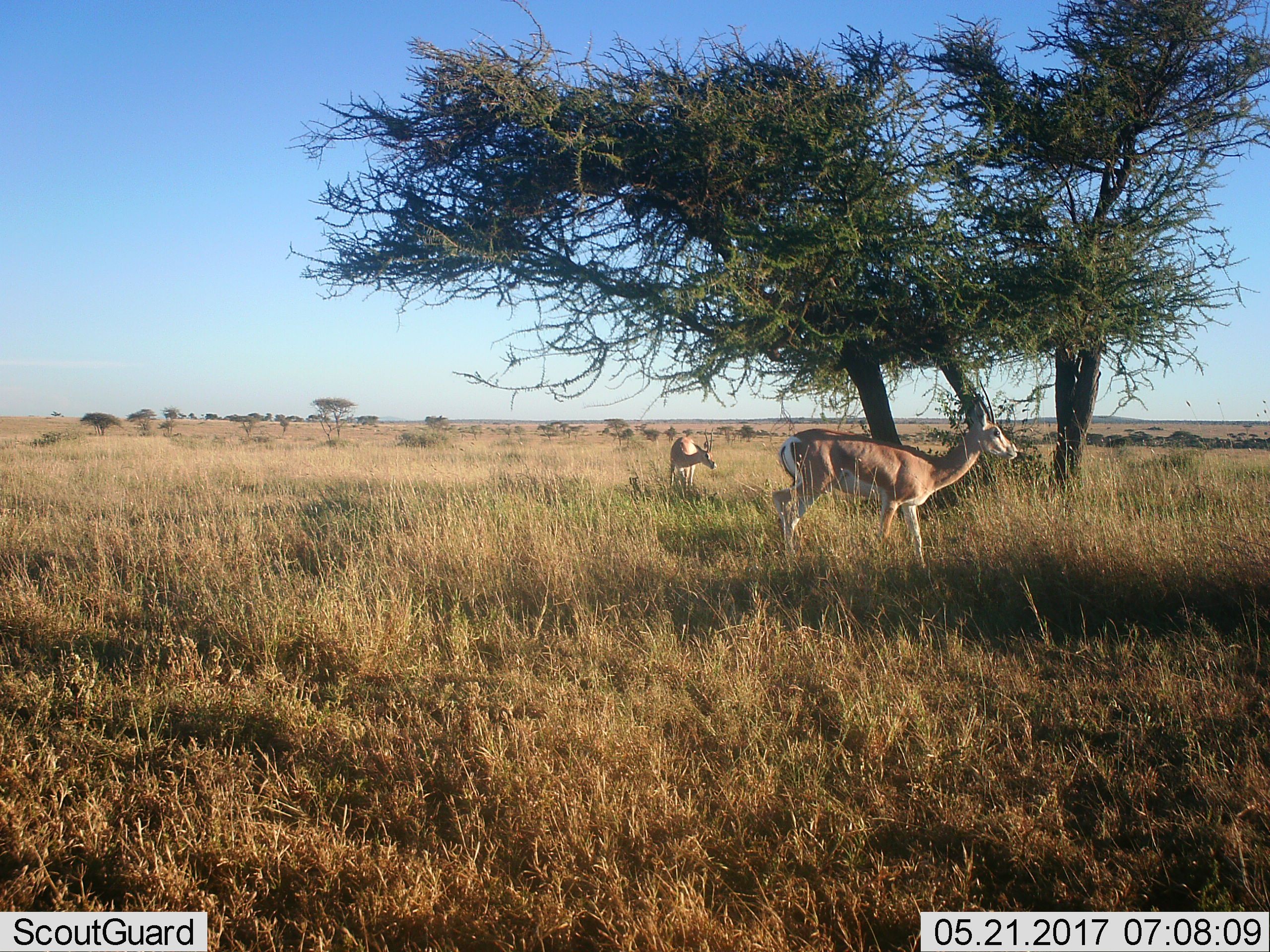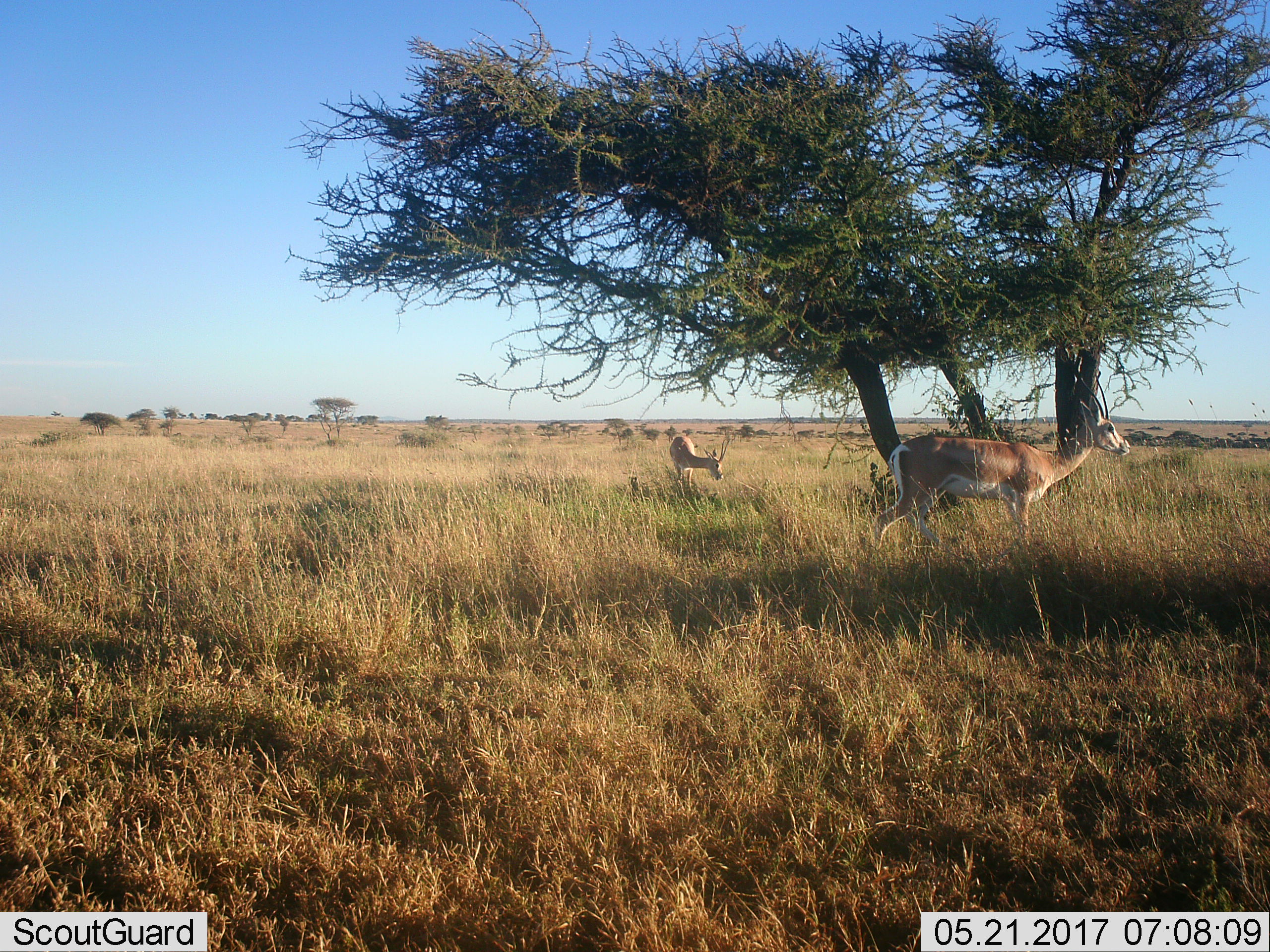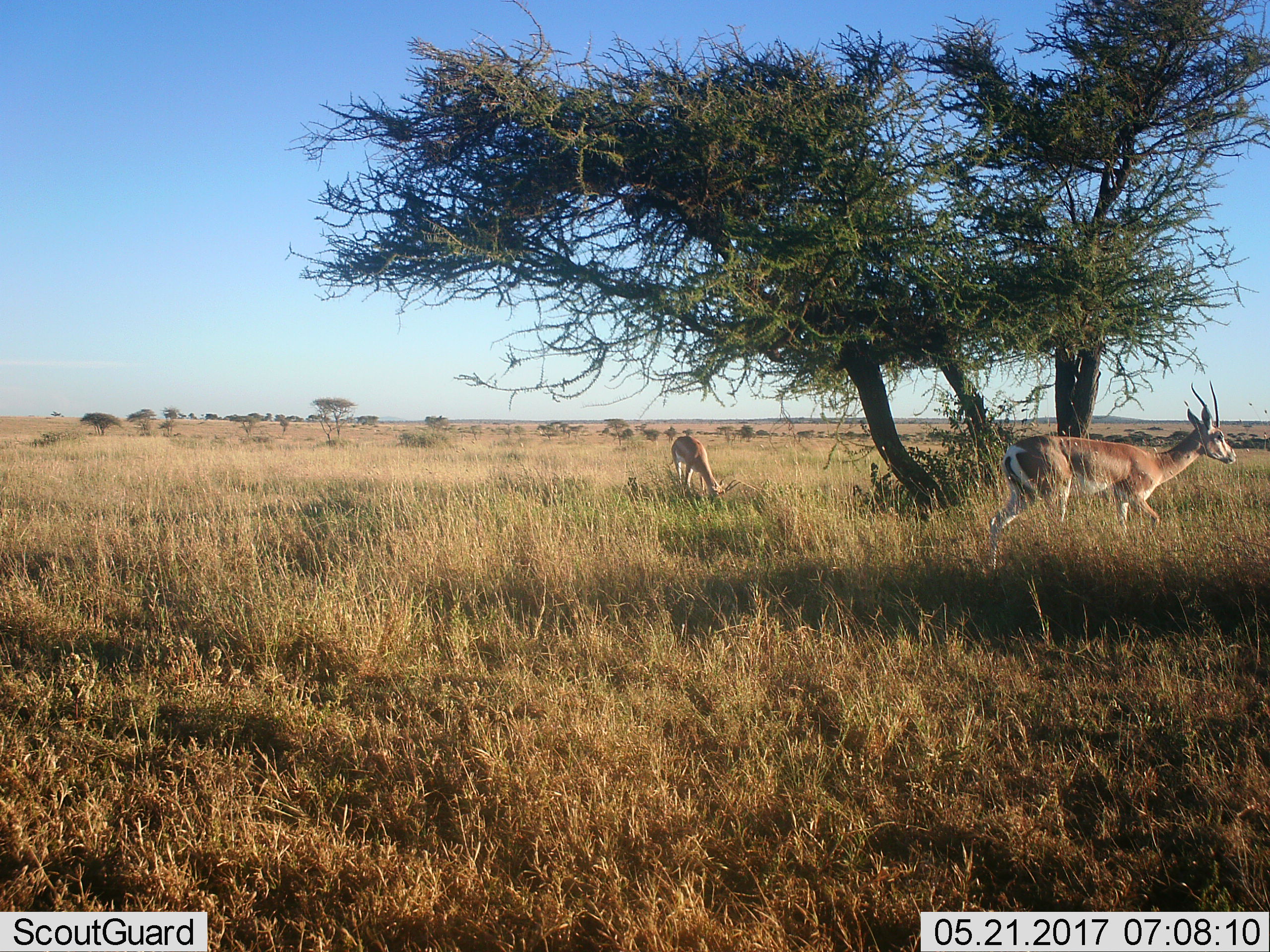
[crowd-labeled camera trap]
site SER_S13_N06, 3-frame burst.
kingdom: Animalia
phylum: Chordata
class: Mammalia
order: Artiodactyla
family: Bovidae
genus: Nanger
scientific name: Nanger granti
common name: grant's gazelle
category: gazellegrants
Gazellegrants (grant's gazelle) (Nanger granti), count 2. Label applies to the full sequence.